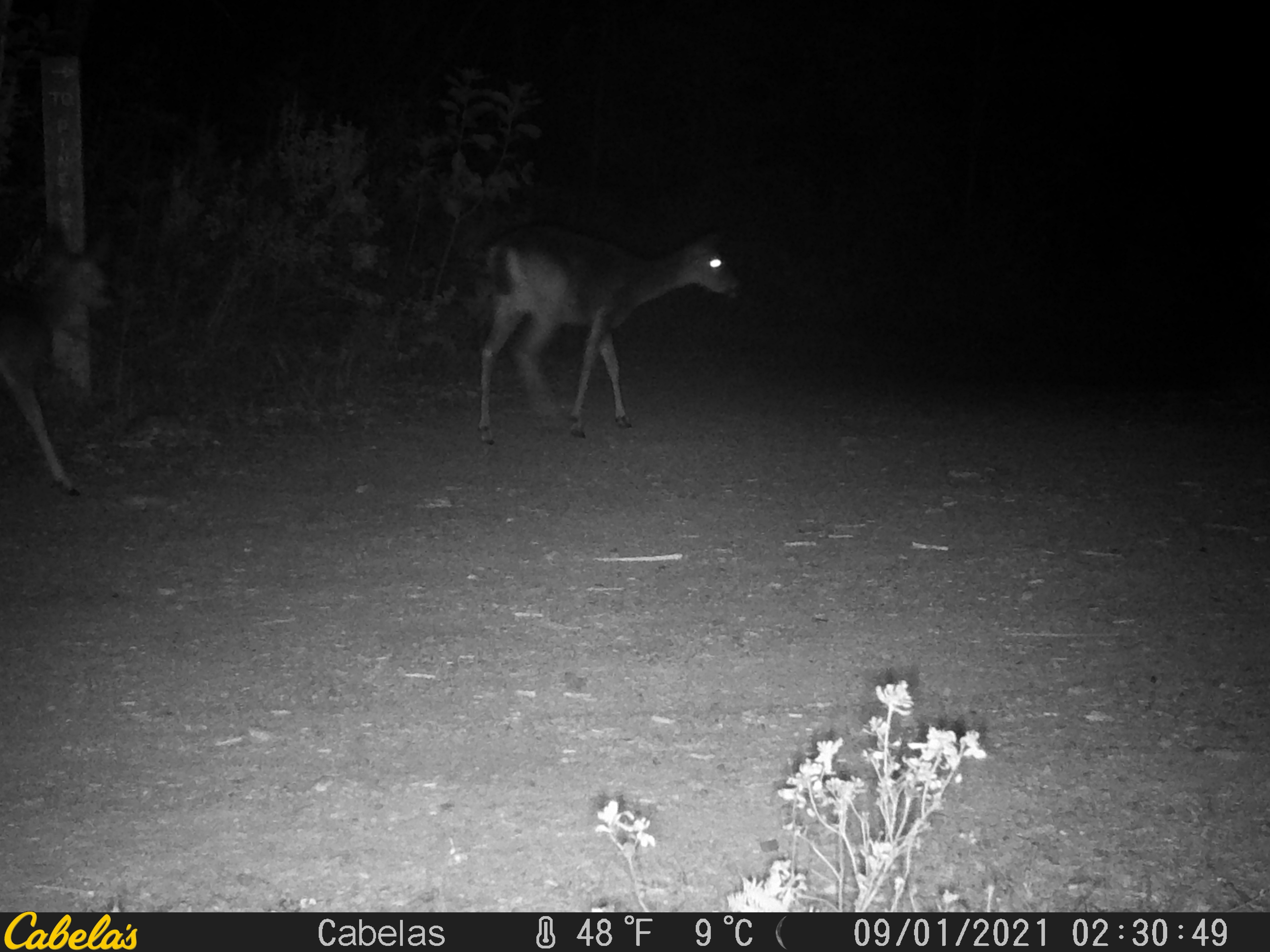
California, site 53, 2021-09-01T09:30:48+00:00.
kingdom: Animalia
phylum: Chordata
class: Mammalia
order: Artiodactyla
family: Cervidae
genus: Odocoileus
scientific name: Odocoileus hemionus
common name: mule deer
Mule deer (Odocoileus hemionus).